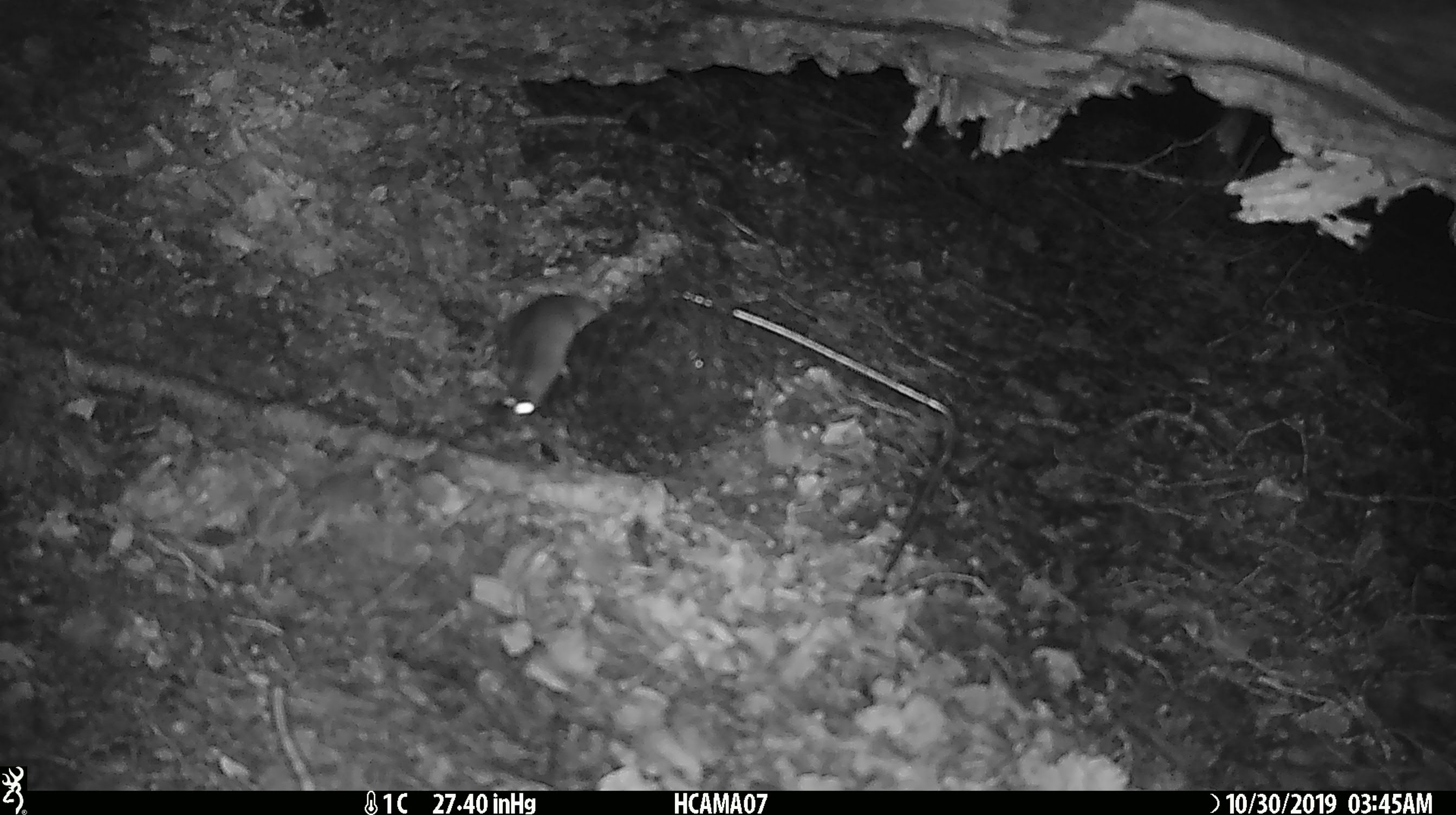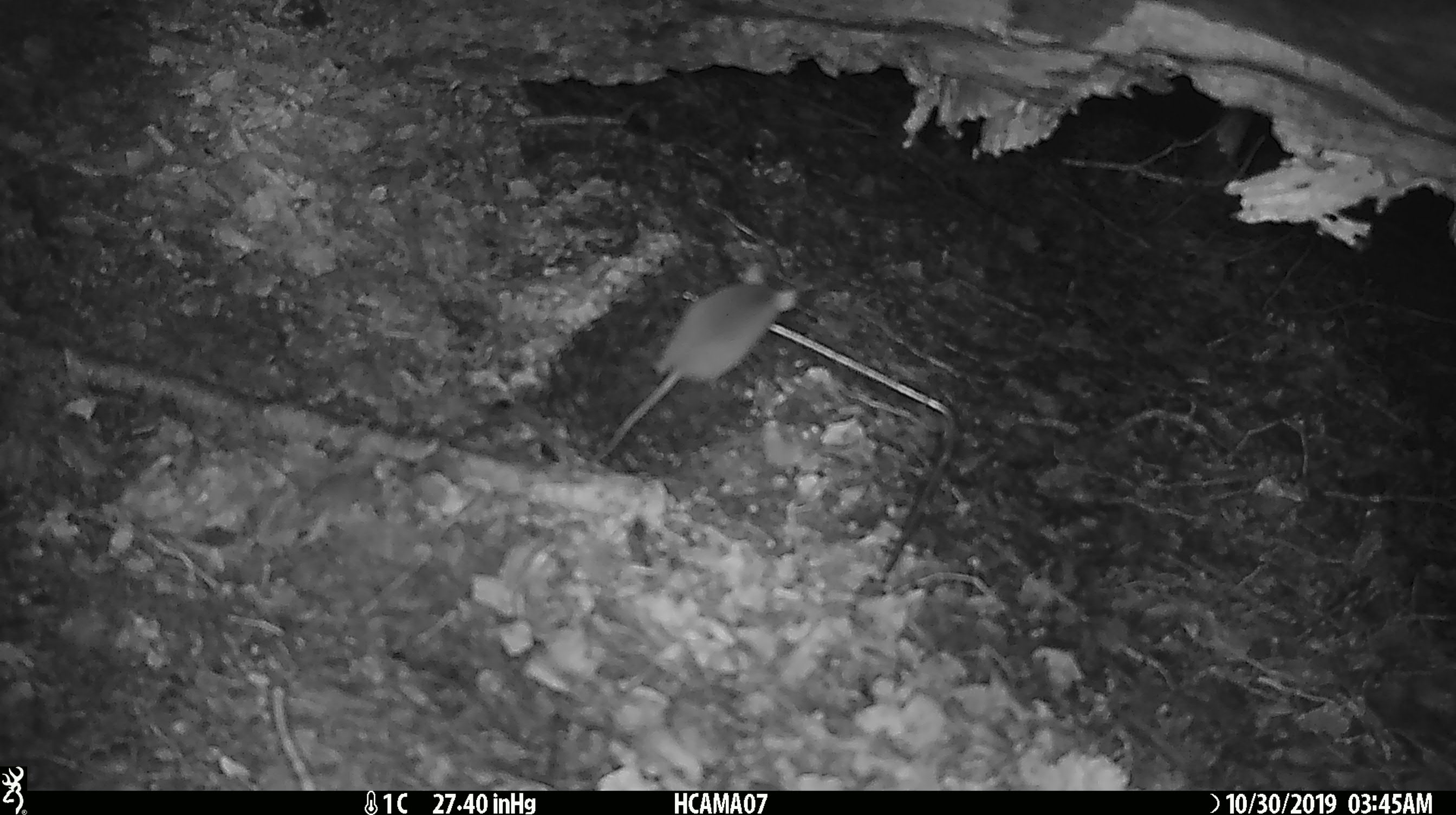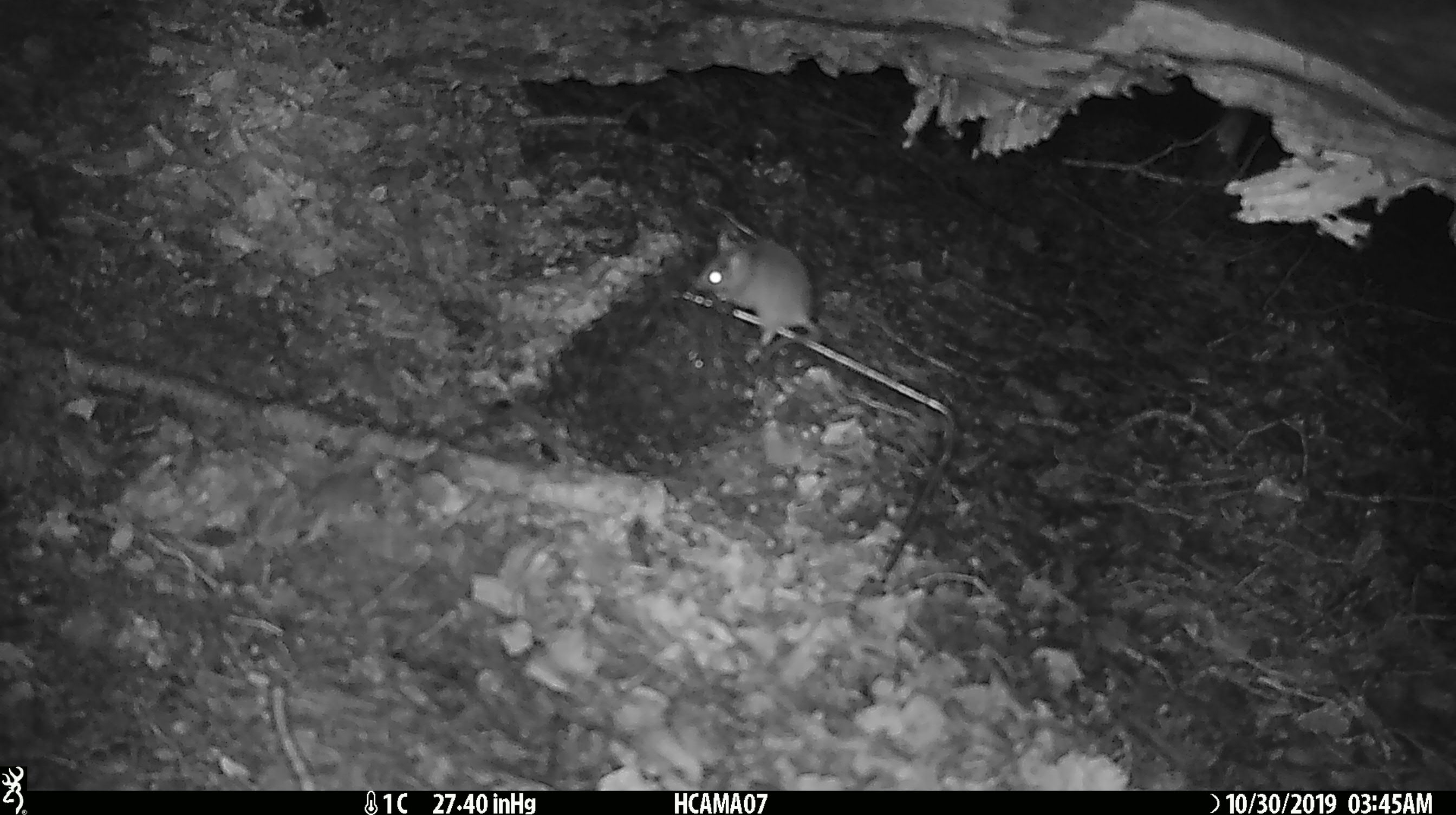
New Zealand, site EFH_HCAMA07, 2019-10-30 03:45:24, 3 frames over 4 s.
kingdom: Animalia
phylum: Chordata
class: Mammalia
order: Rodentia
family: Muridae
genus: Mus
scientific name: Mus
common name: mouse